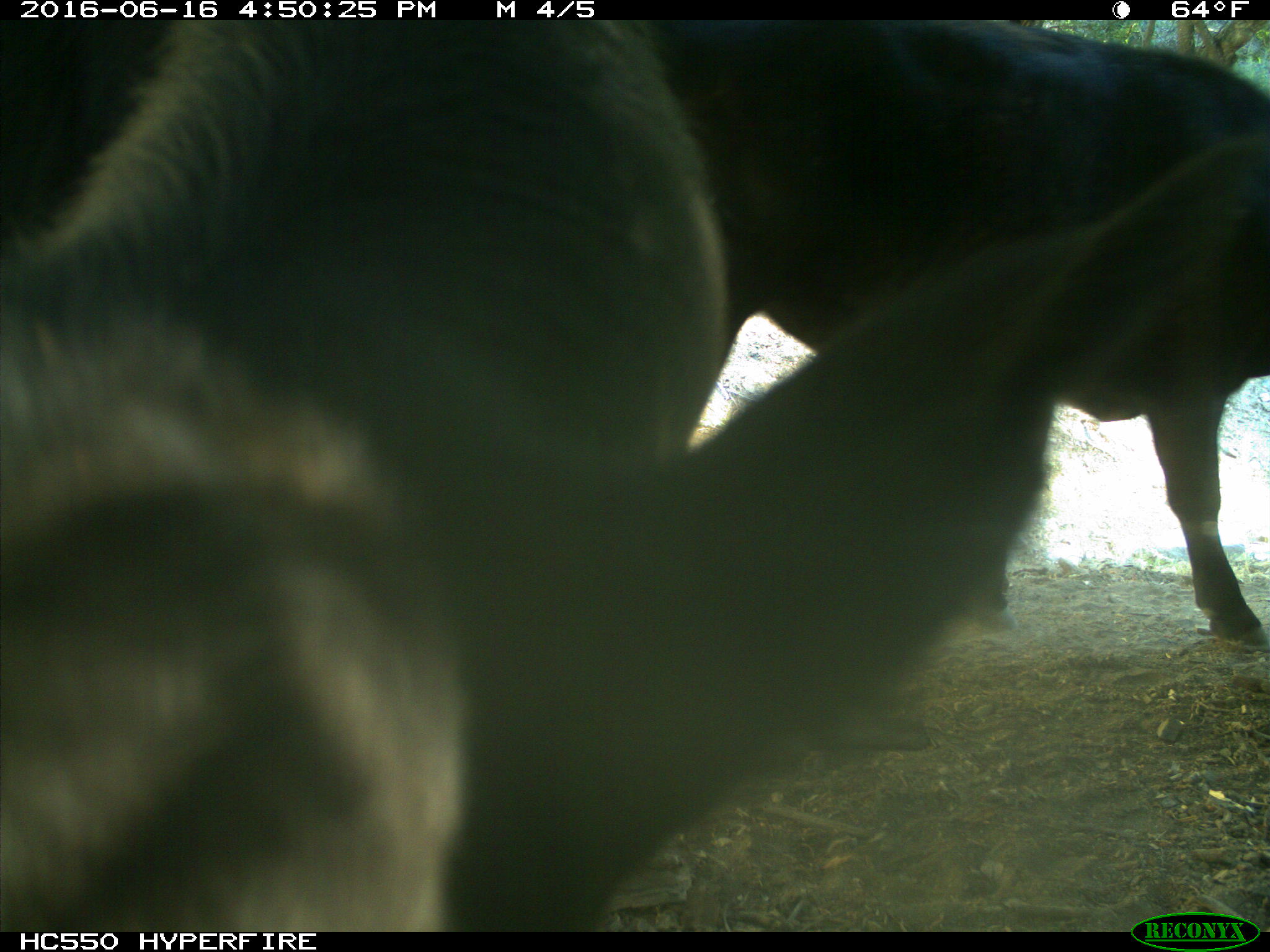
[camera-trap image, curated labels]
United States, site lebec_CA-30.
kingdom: Animalia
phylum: Chordata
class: Mammalia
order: Artiodactyla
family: Bovidae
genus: Bos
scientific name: Bos taurus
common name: domestic cow